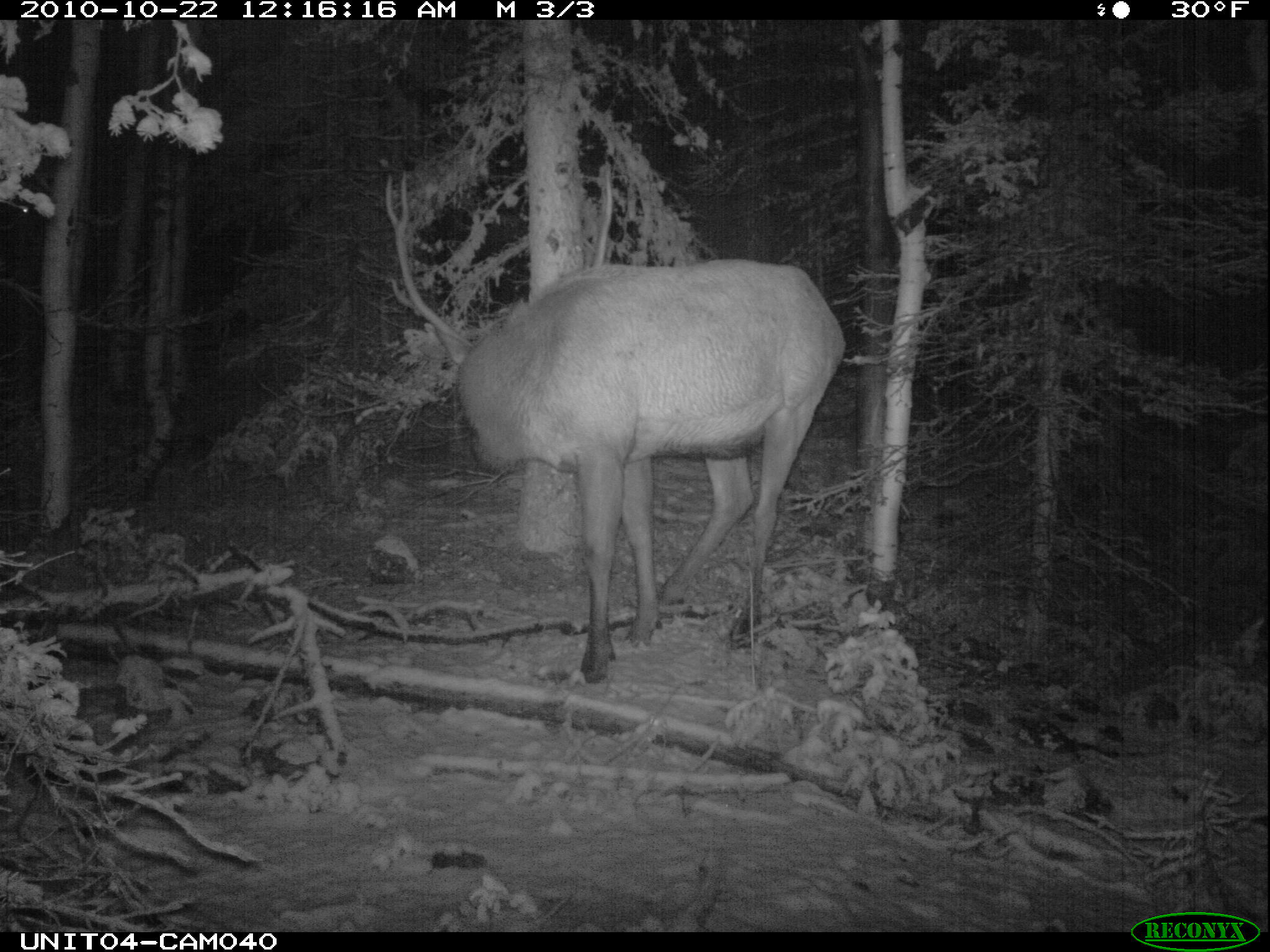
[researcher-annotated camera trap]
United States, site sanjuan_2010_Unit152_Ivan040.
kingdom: Animalia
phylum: Chordata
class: Mammalia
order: Artiodactyla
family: Cervidae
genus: Cervus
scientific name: Cervus elaphus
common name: red deer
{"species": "Cervus elaphus (red deer)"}